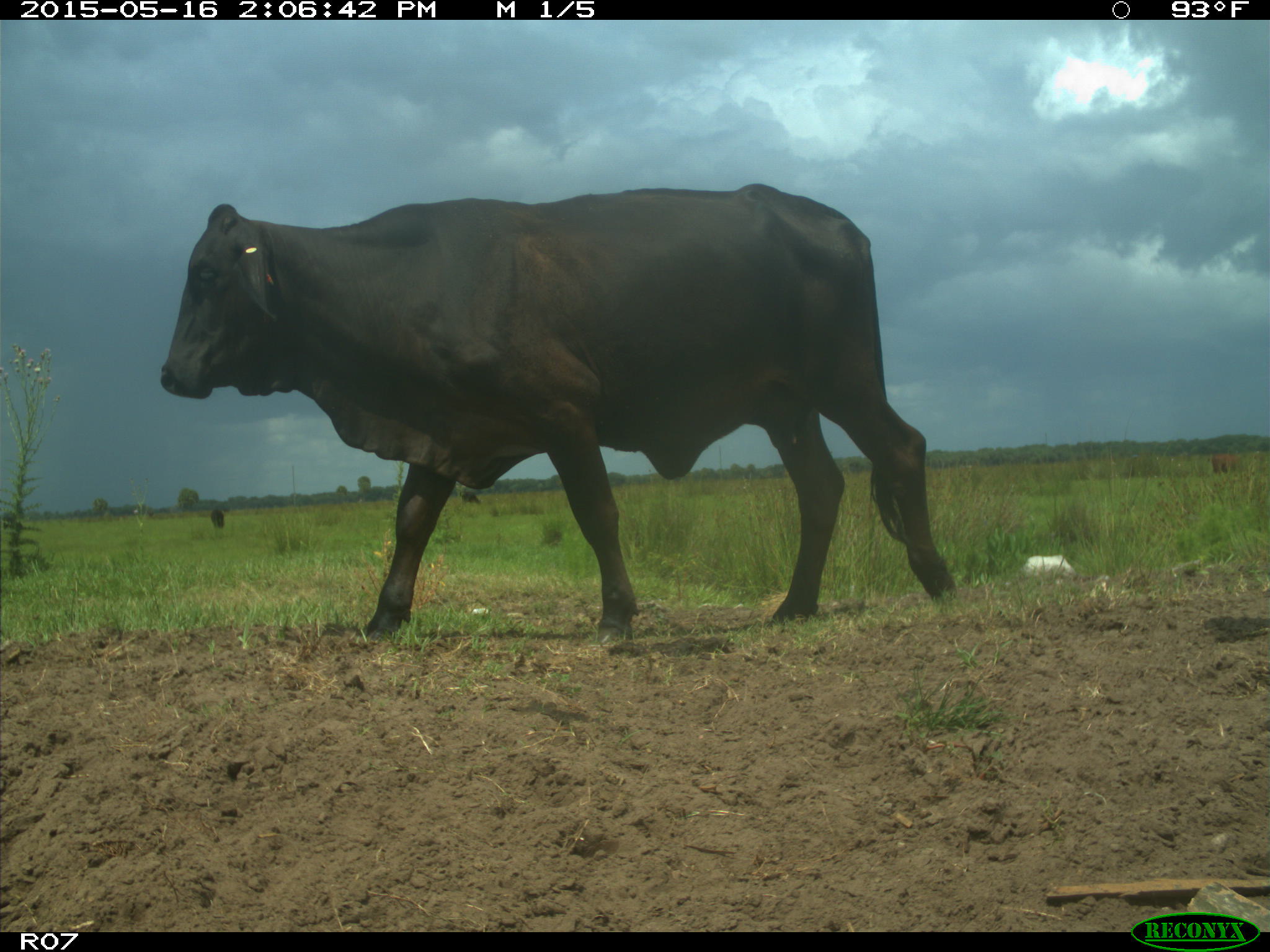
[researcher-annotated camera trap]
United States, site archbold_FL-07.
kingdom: Animalia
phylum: Chordata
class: Mammalia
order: Artiodactyla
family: Bovidae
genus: Bos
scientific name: Bos taurus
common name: domestic cow